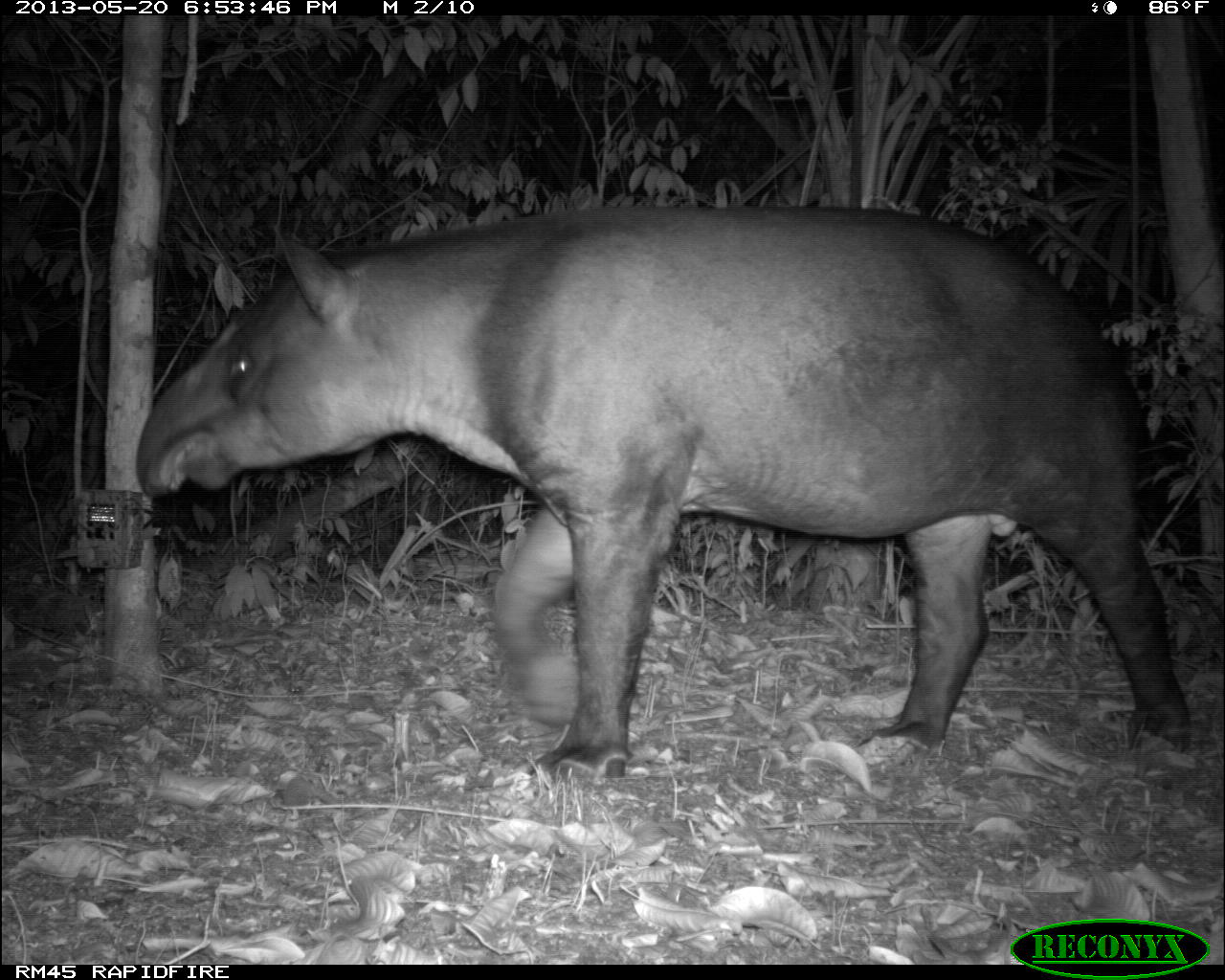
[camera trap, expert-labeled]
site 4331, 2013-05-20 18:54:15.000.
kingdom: Animalia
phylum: Chordata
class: Mammalia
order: Perissodactyla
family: Tapiridae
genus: Tapirus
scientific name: Tapirus bairdii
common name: baird's tapir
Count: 1.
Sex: male.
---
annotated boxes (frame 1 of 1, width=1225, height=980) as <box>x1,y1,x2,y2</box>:
tapirus bairdii: <box>130,204,1193,793</box>